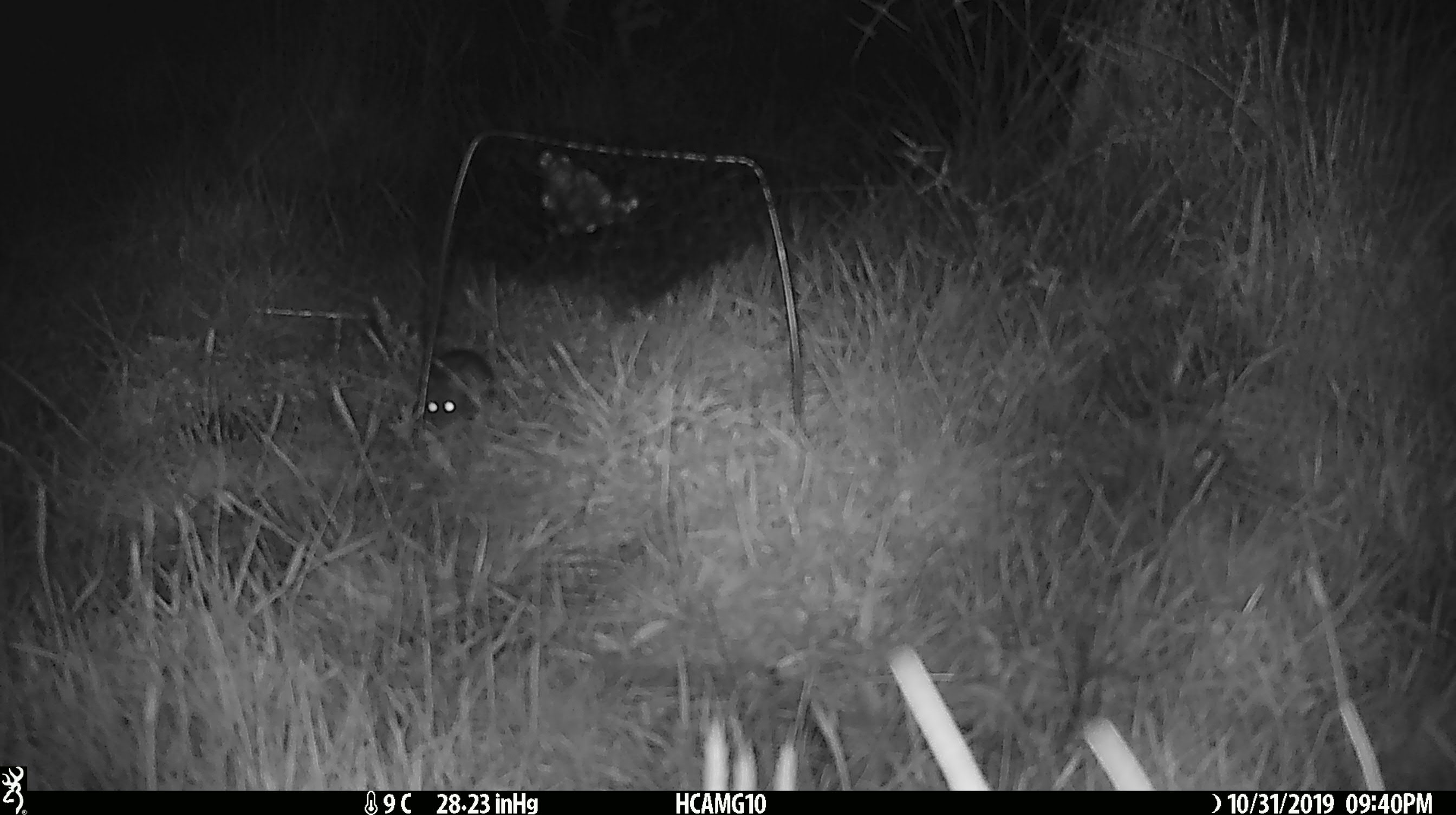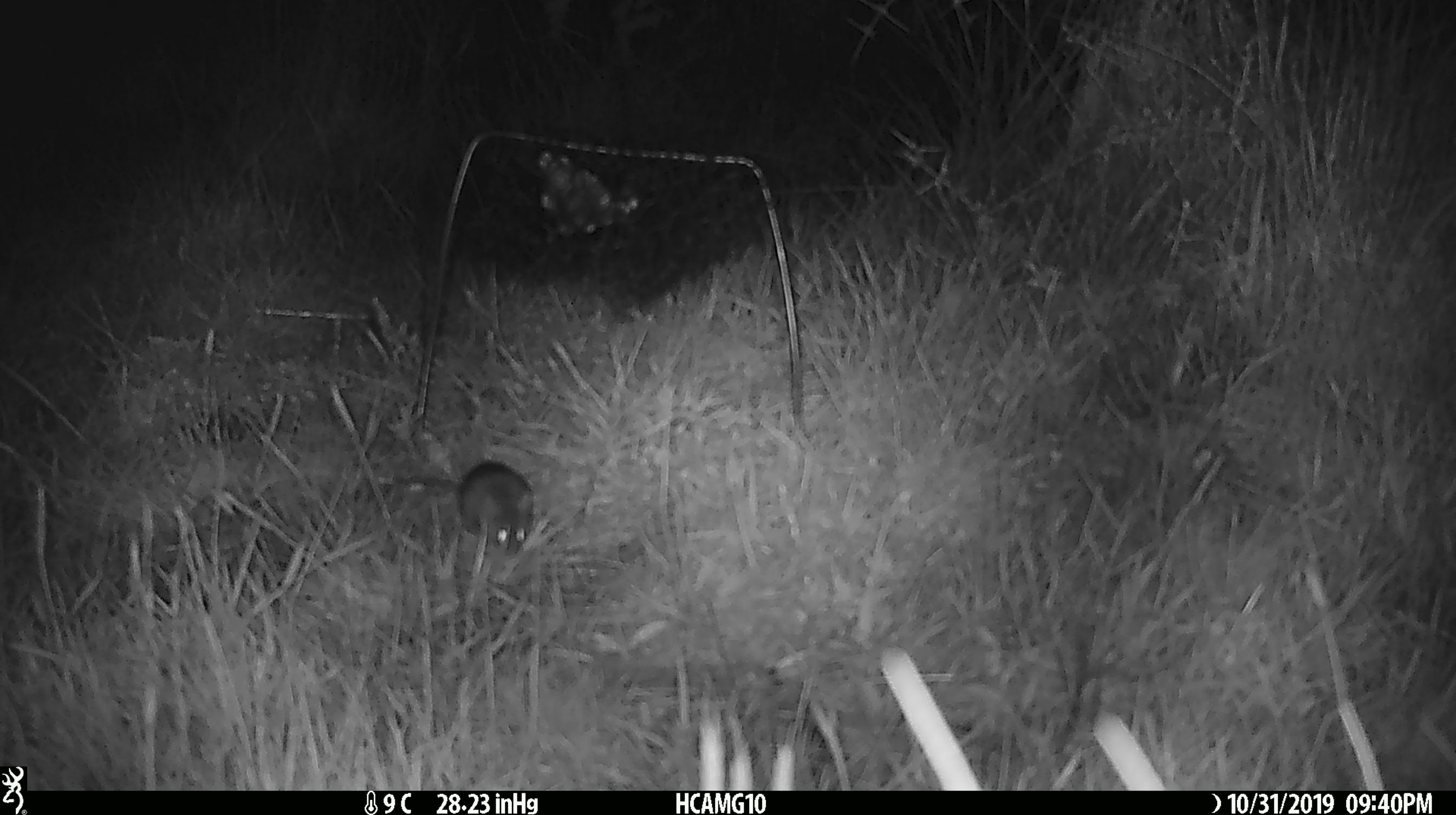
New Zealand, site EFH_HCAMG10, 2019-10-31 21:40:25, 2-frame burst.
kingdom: Animalia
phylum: Chordata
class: Mammalia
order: Rodentia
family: Muridae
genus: Mus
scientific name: Mus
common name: mouse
Mouse (Mus).